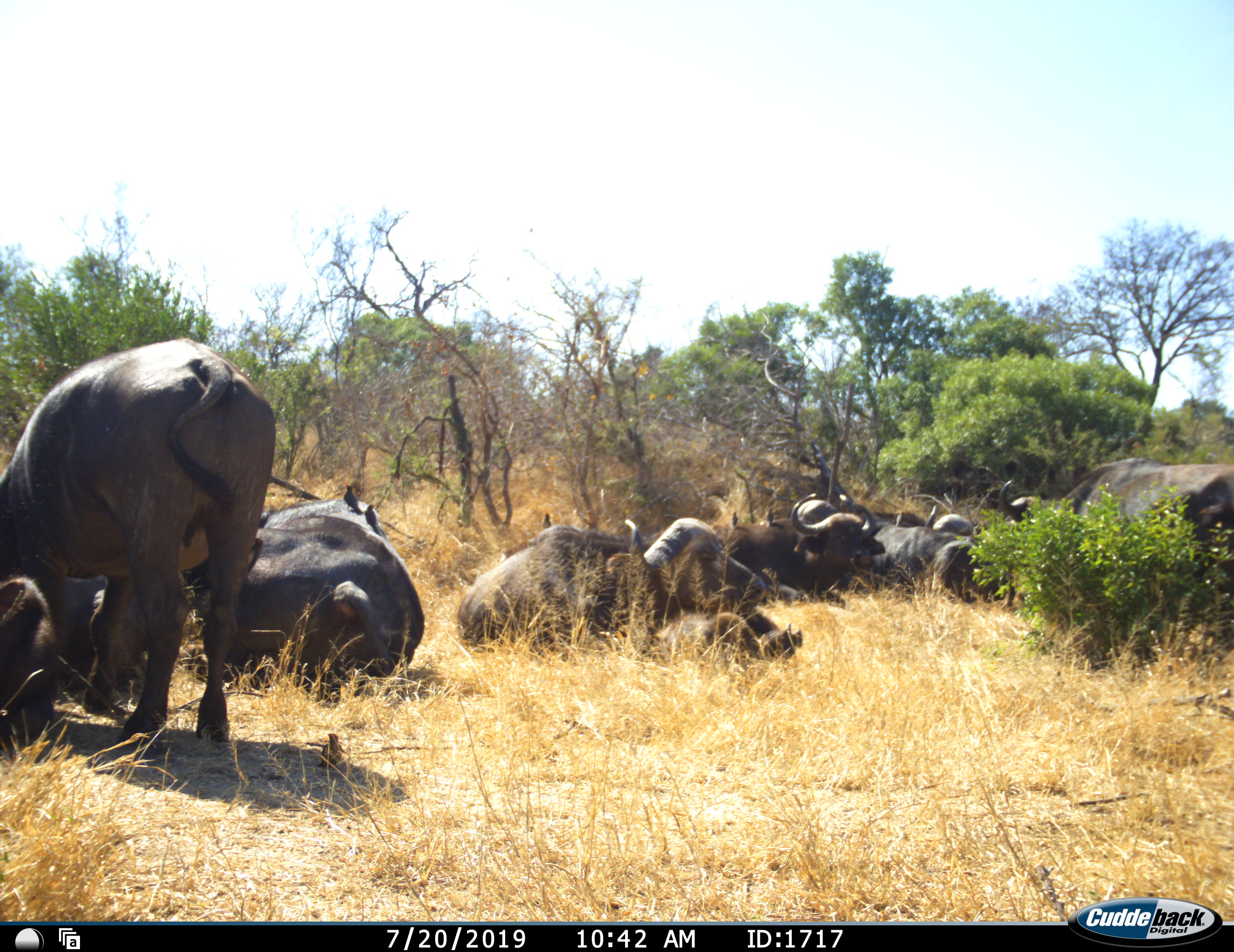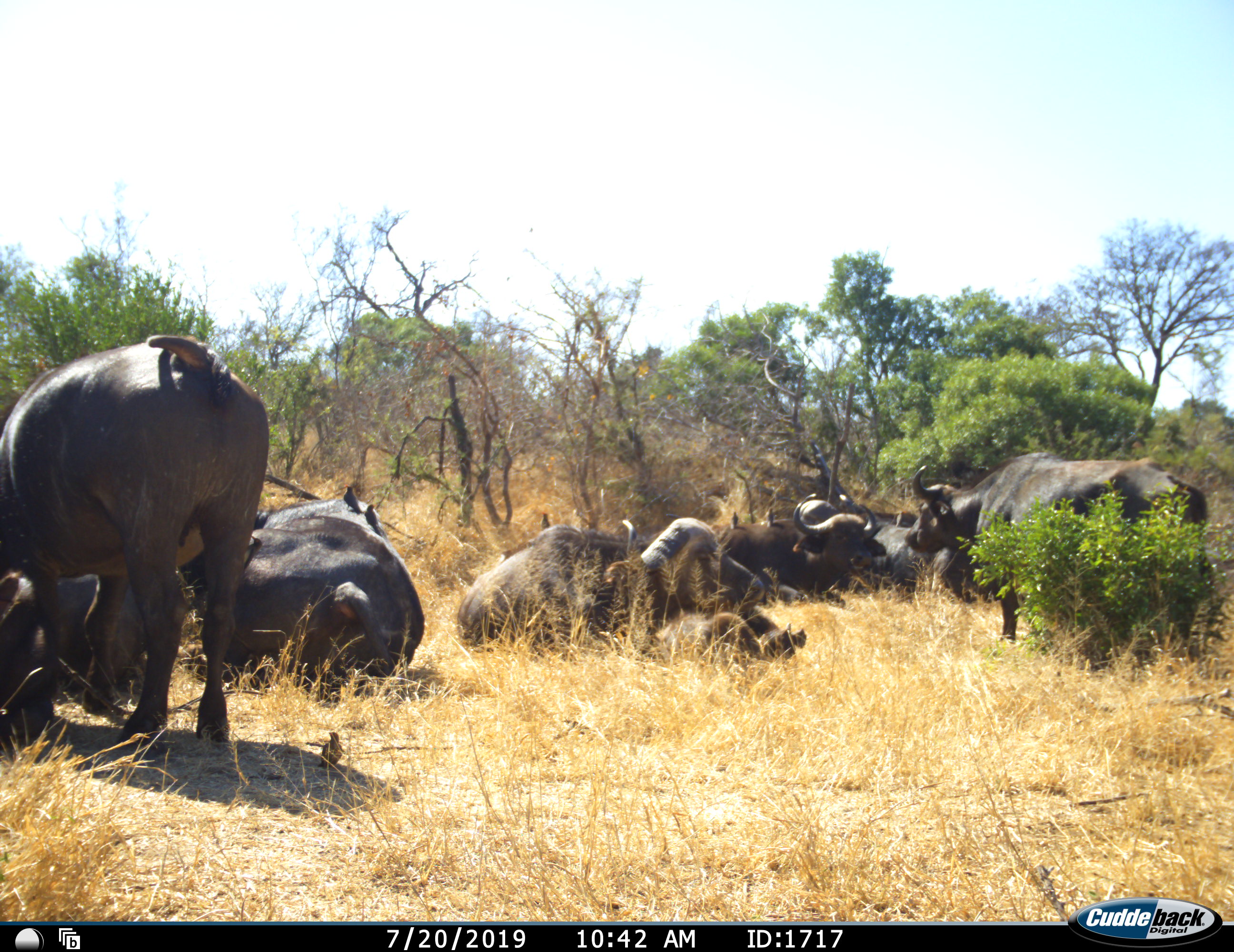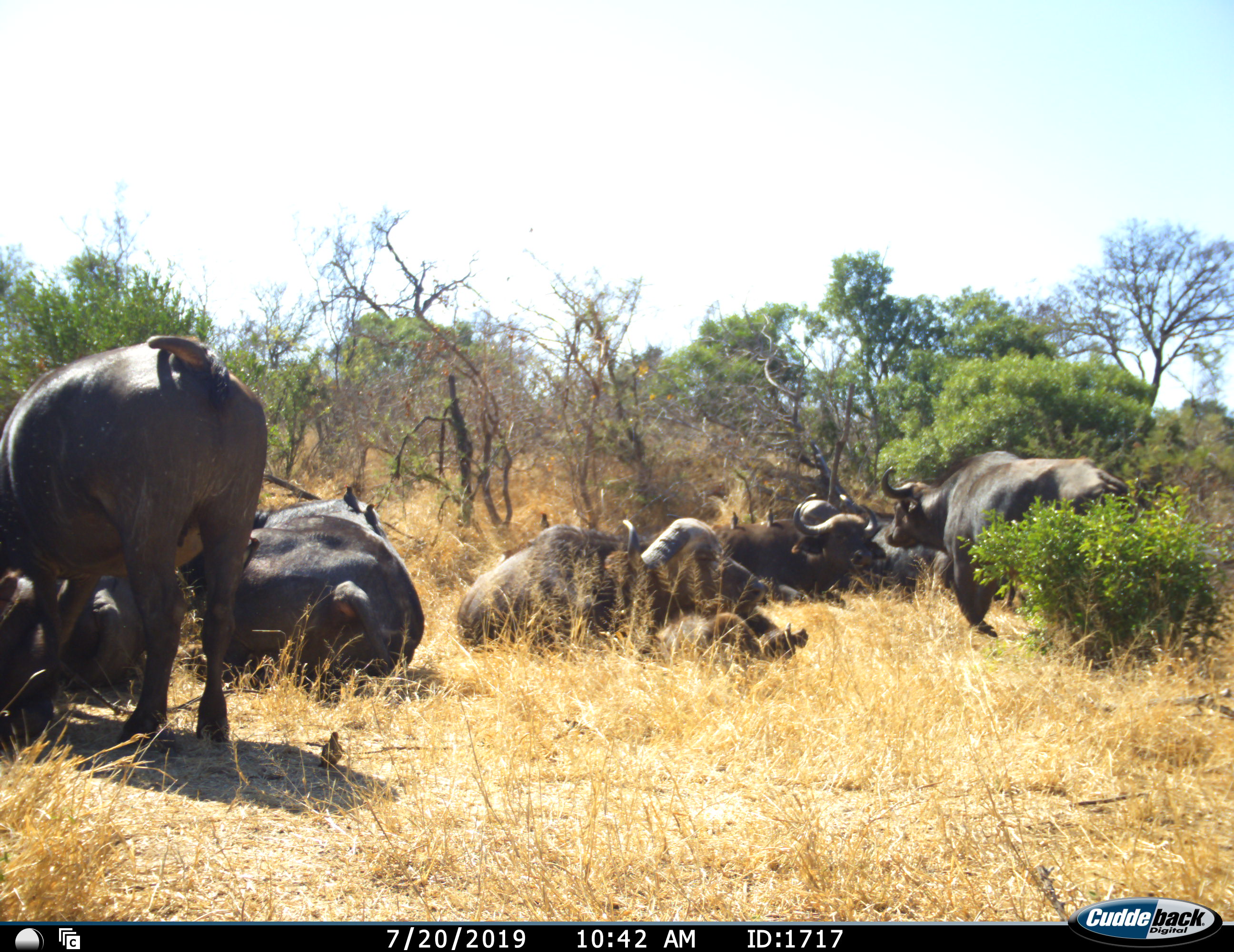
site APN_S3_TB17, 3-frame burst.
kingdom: Animalia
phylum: Chordata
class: Mammalia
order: Artiodactyla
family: Bovidae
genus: Syncerus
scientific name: Syncerus caffer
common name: african buffalo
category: buffalo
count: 10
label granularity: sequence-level